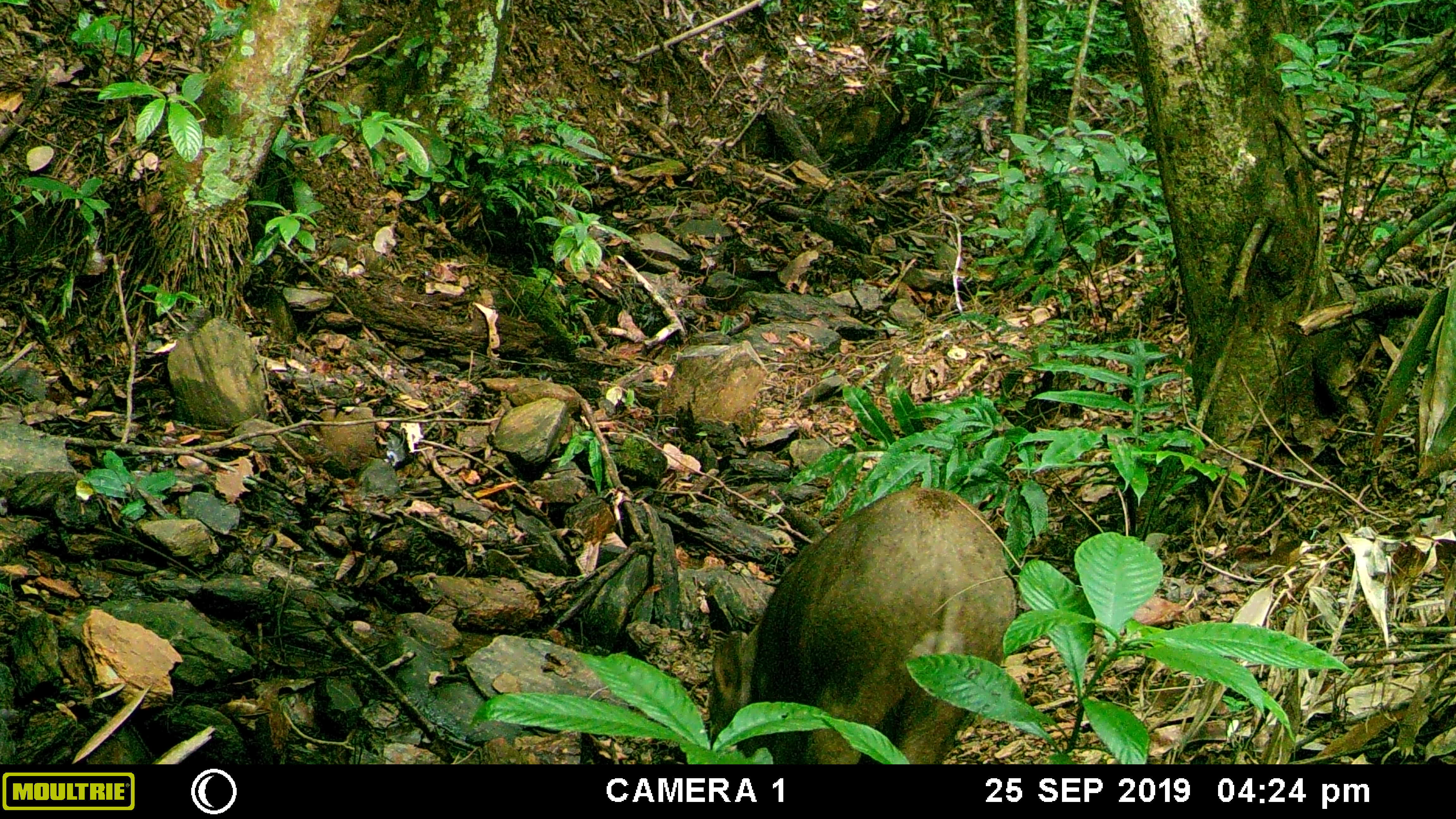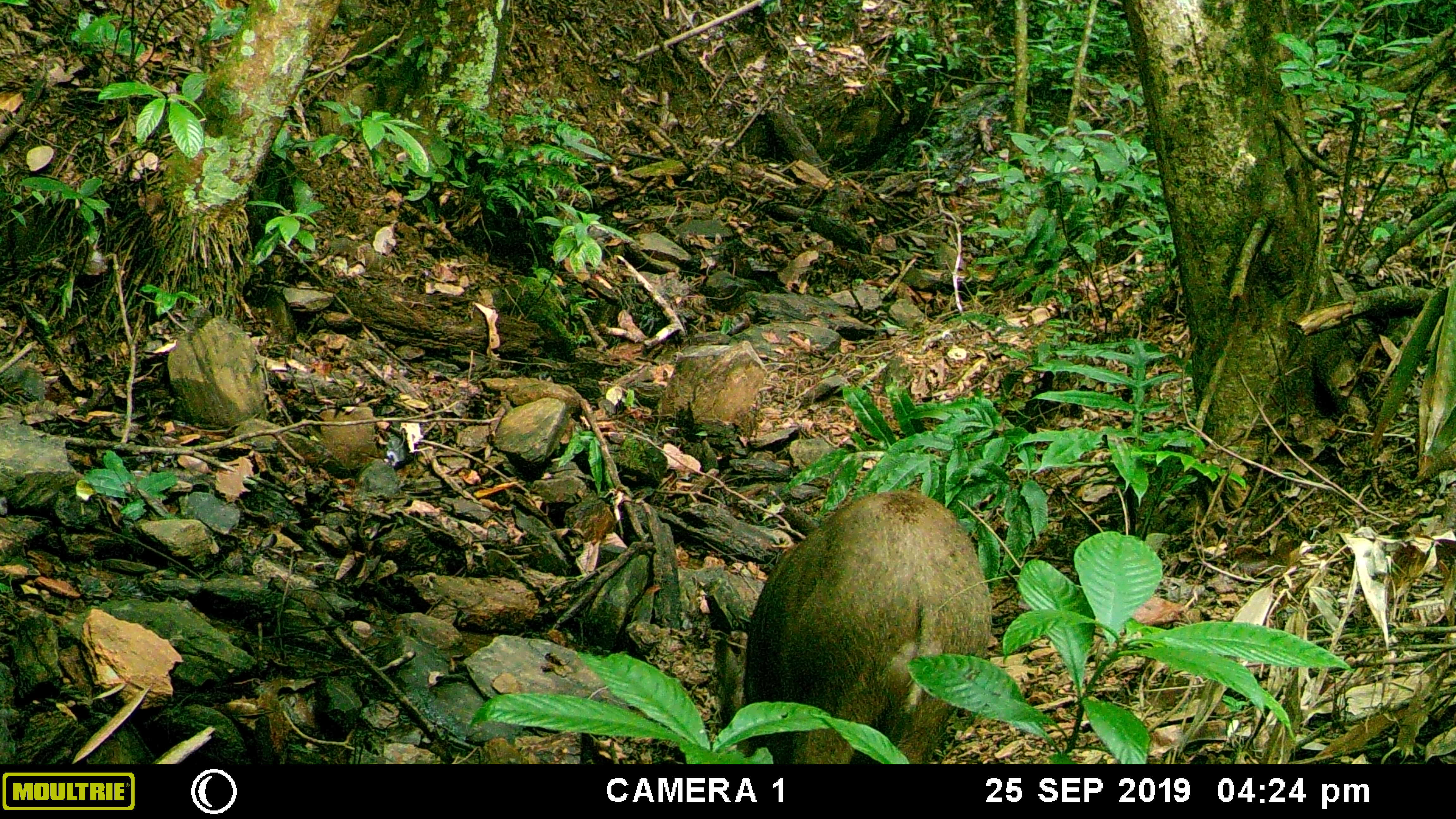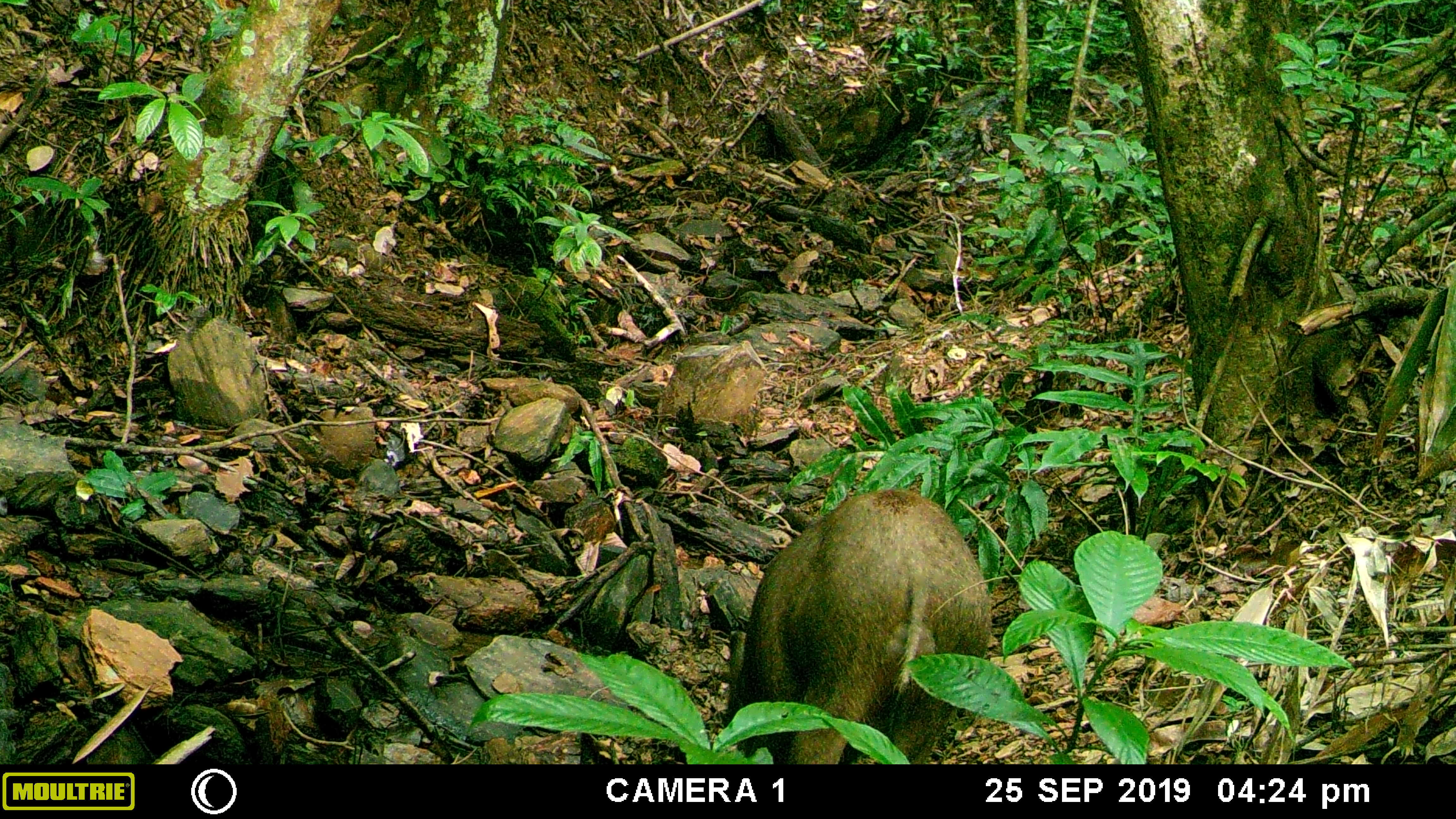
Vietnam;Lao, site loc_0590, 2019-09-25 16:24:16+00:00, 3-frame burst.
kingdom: Animalia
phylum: Chordata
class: Mammalia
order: Artiodactyla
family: Suidae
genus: Sus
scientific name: Sus scrofa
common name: eurasian wild pig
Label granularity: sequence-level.